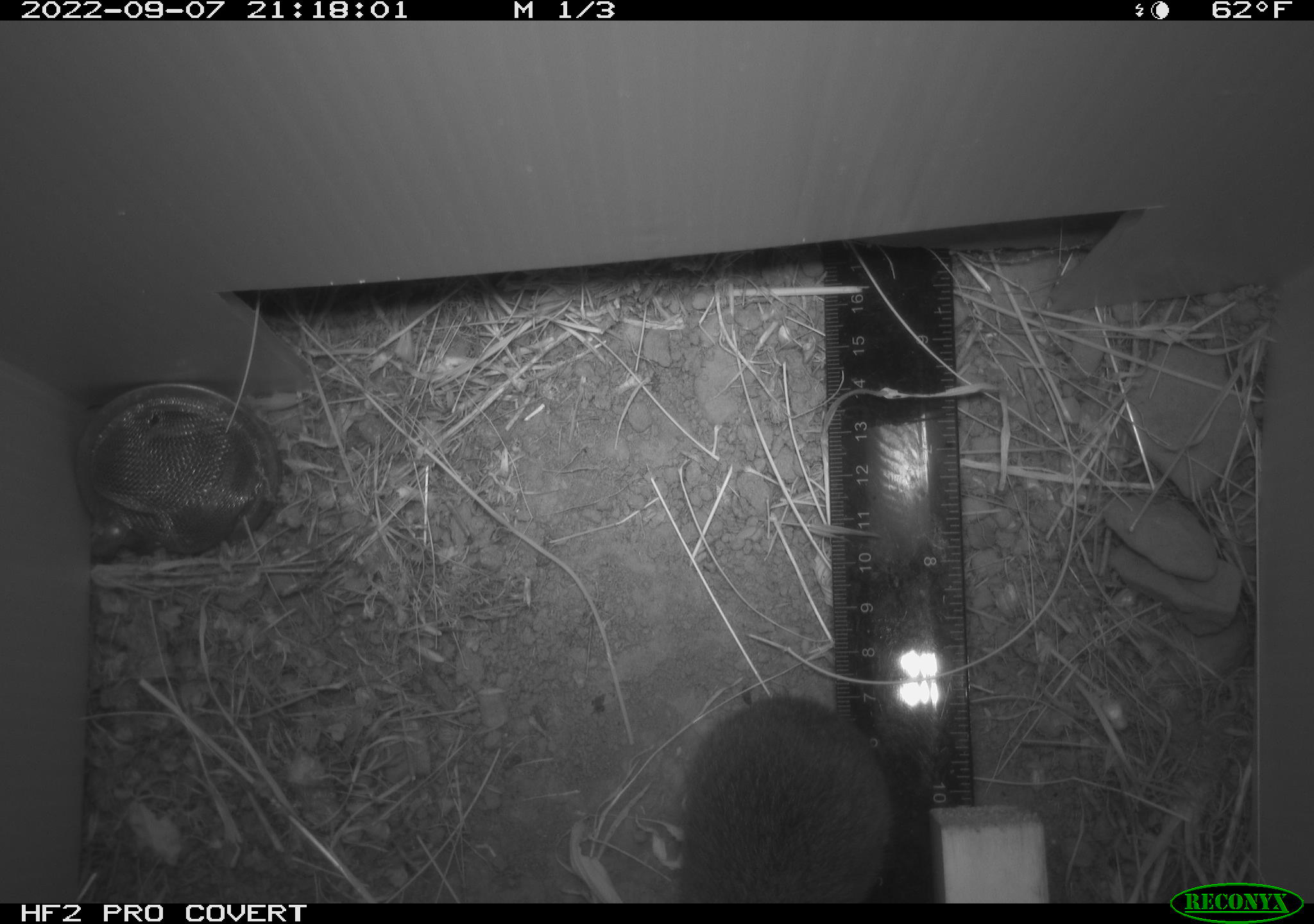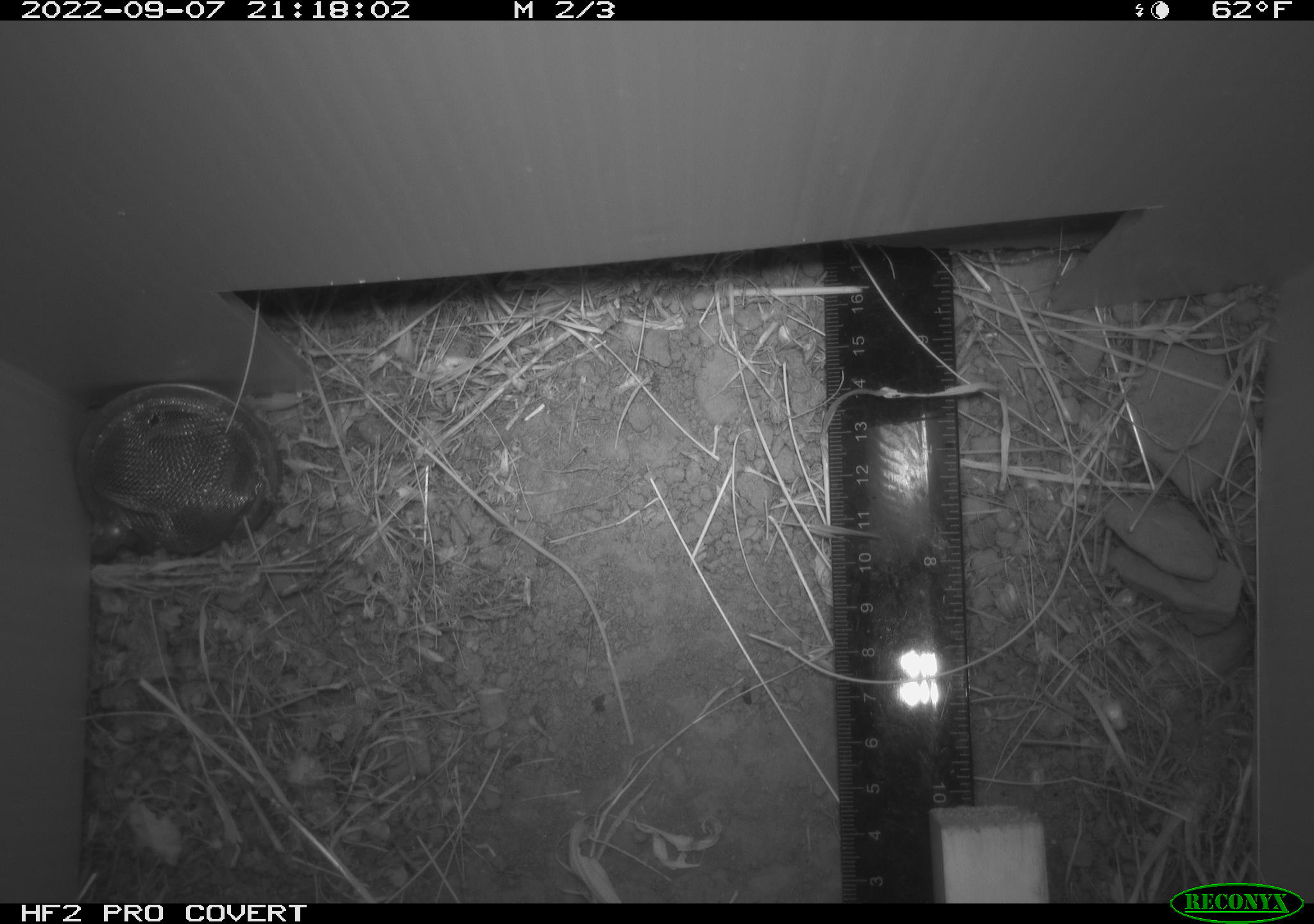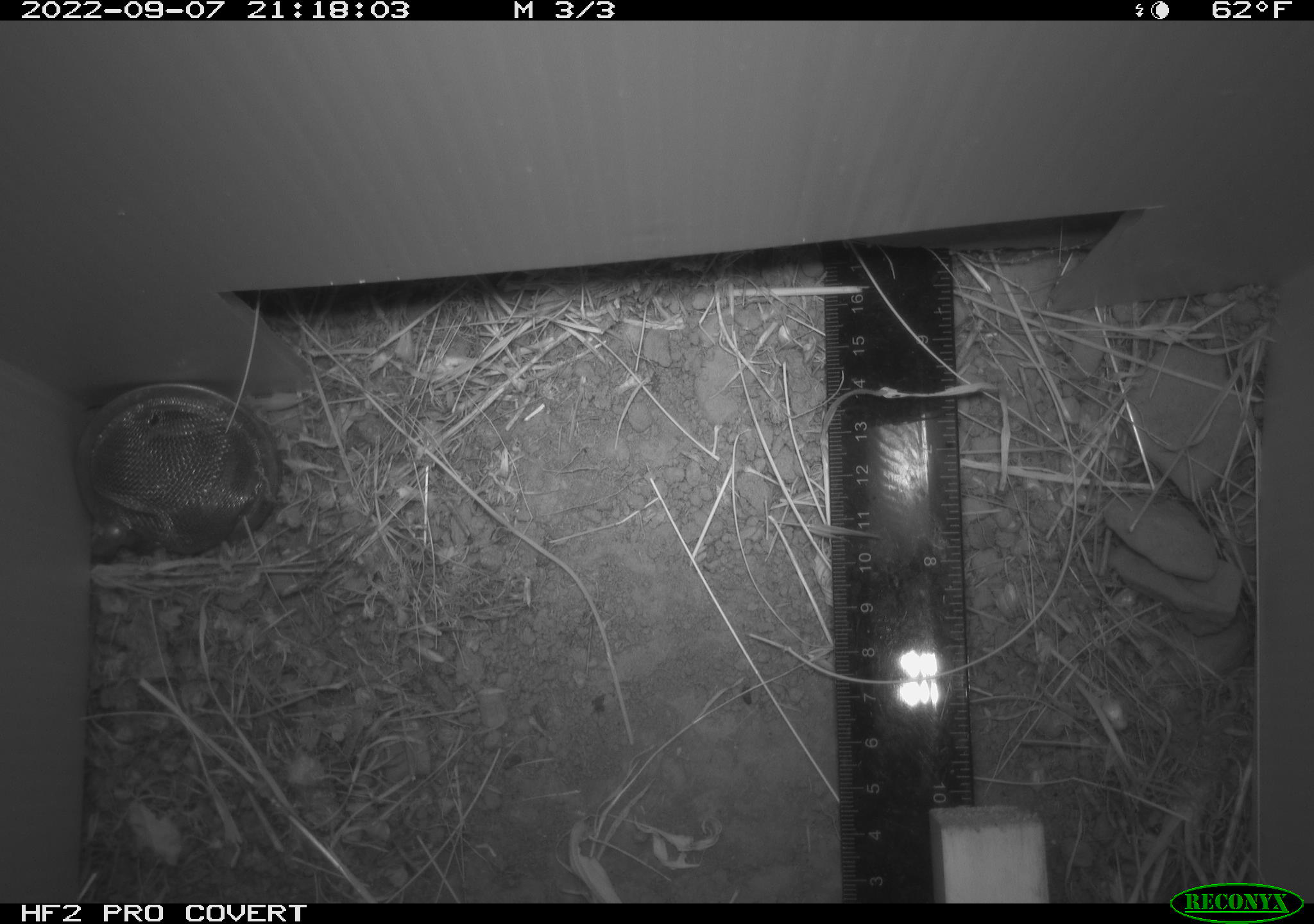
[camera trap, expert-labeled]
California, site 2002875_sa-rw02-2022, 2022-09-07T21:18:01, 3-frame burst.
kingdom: Animalia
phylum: Chordata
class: Mammalia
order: Rodentia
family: Cricetidae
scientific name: Arvicolinae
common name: voles, lemmings, and muskrats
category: arvicolinae subfamily